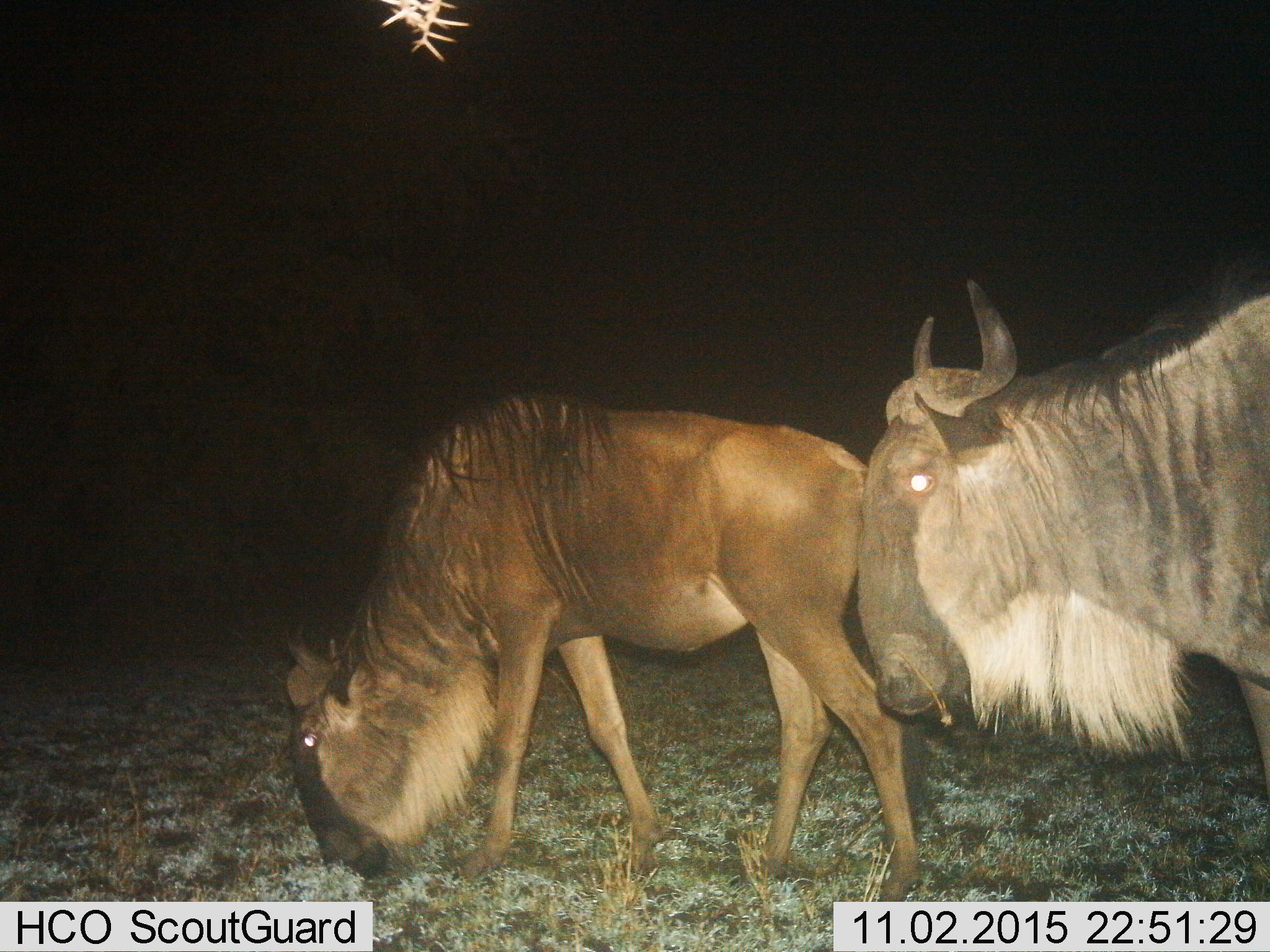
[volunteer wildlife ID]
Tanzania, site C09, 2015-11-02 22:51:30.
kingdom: Animalia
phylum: Chordata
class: Mammalia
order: Artiodactyla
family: Bovidae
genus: Connochaetes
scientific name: Connochaetes taurinus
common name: blue wildebeest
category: wildebeest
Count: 2.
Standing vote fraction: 56%.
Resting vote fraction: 0%.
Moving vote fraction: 56%.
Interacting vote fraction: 0%.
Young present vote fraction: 0%.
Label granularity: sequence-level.